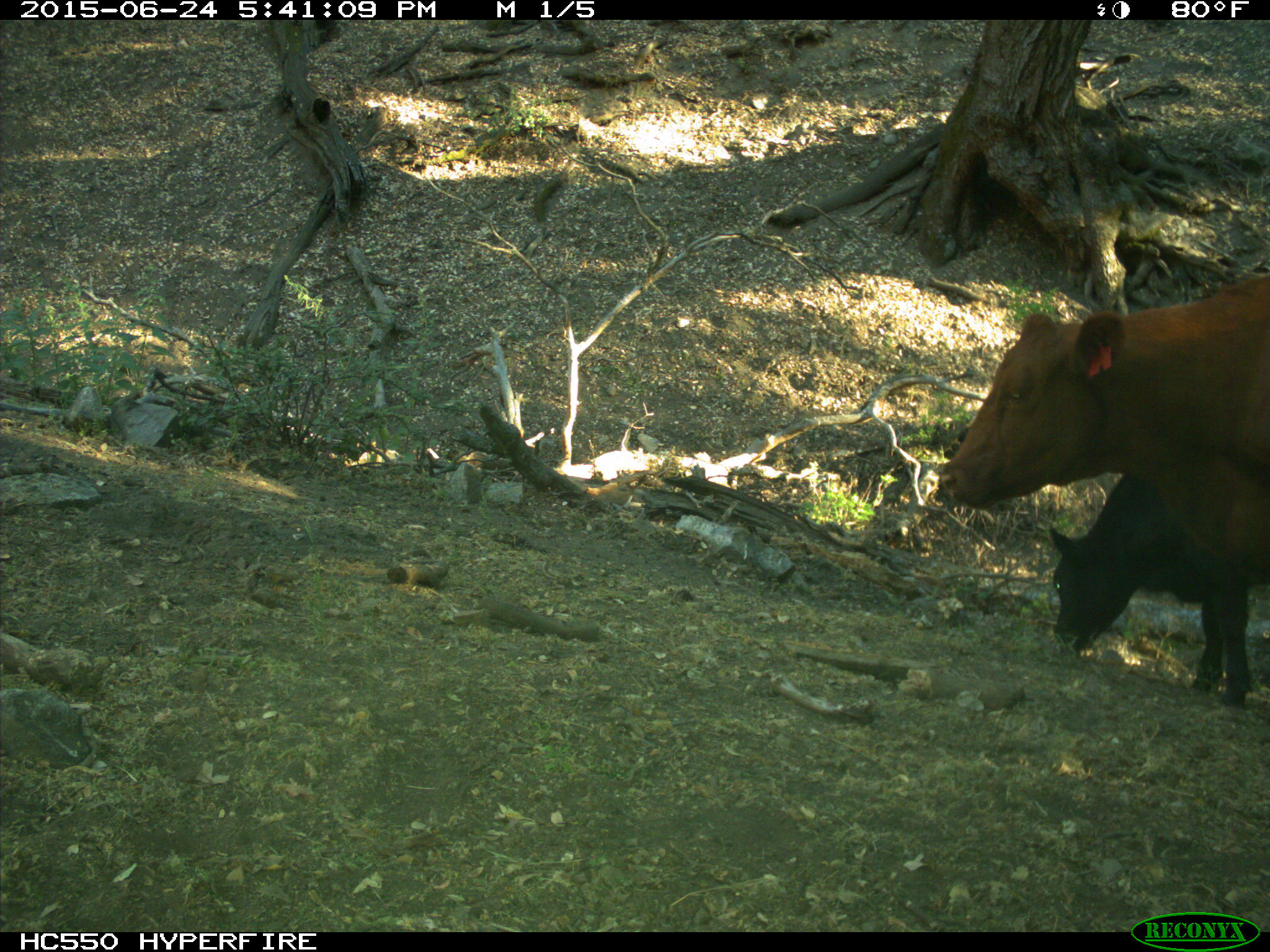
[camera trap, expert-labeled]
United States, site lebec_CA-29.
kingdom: Animalia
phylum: Chordata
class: Mammalia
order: Artiodactyla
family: Bovidae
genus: Bos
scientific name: Bos taurus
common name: domestic cow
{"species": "Bos taurus (domestic cow)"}